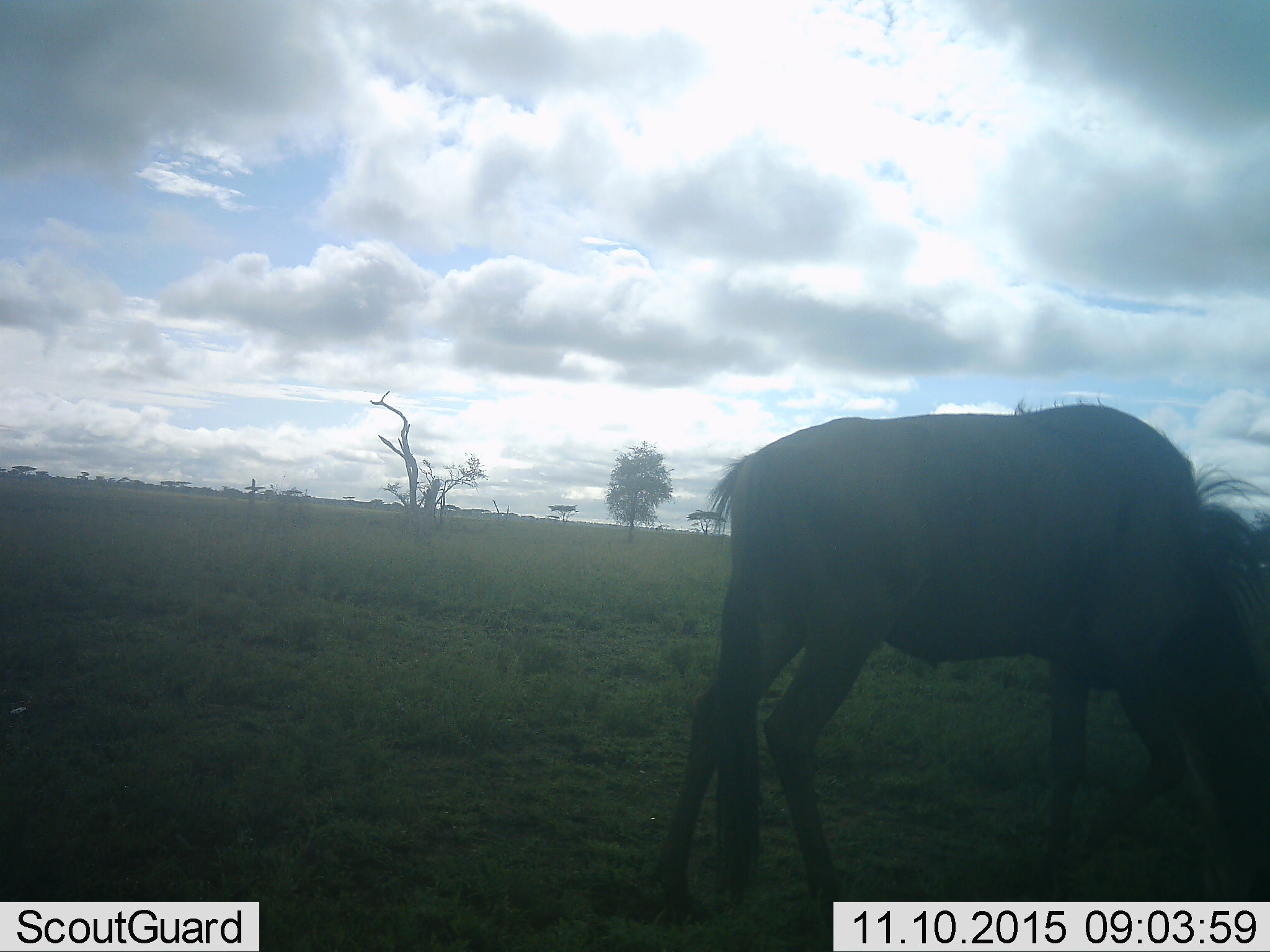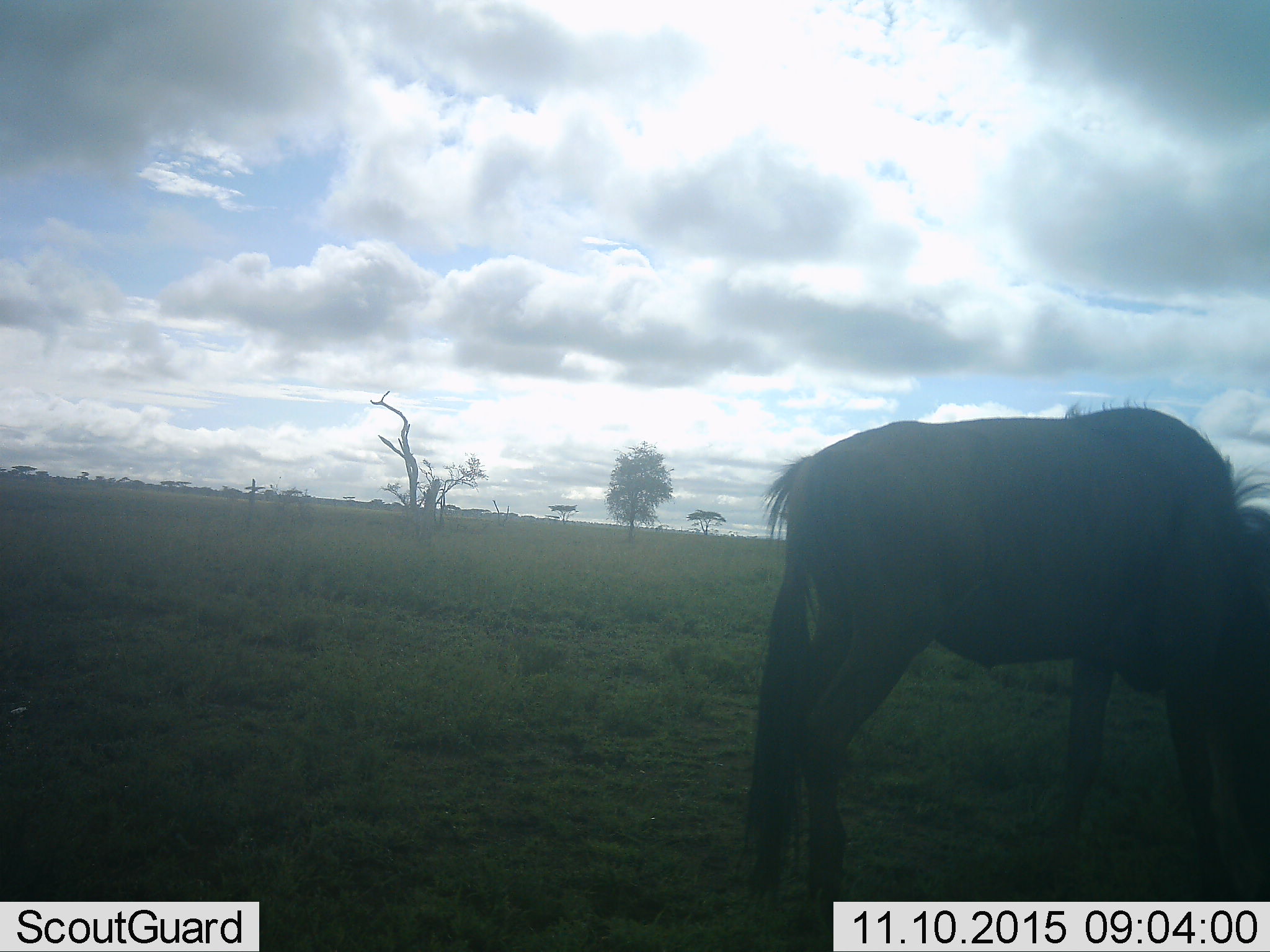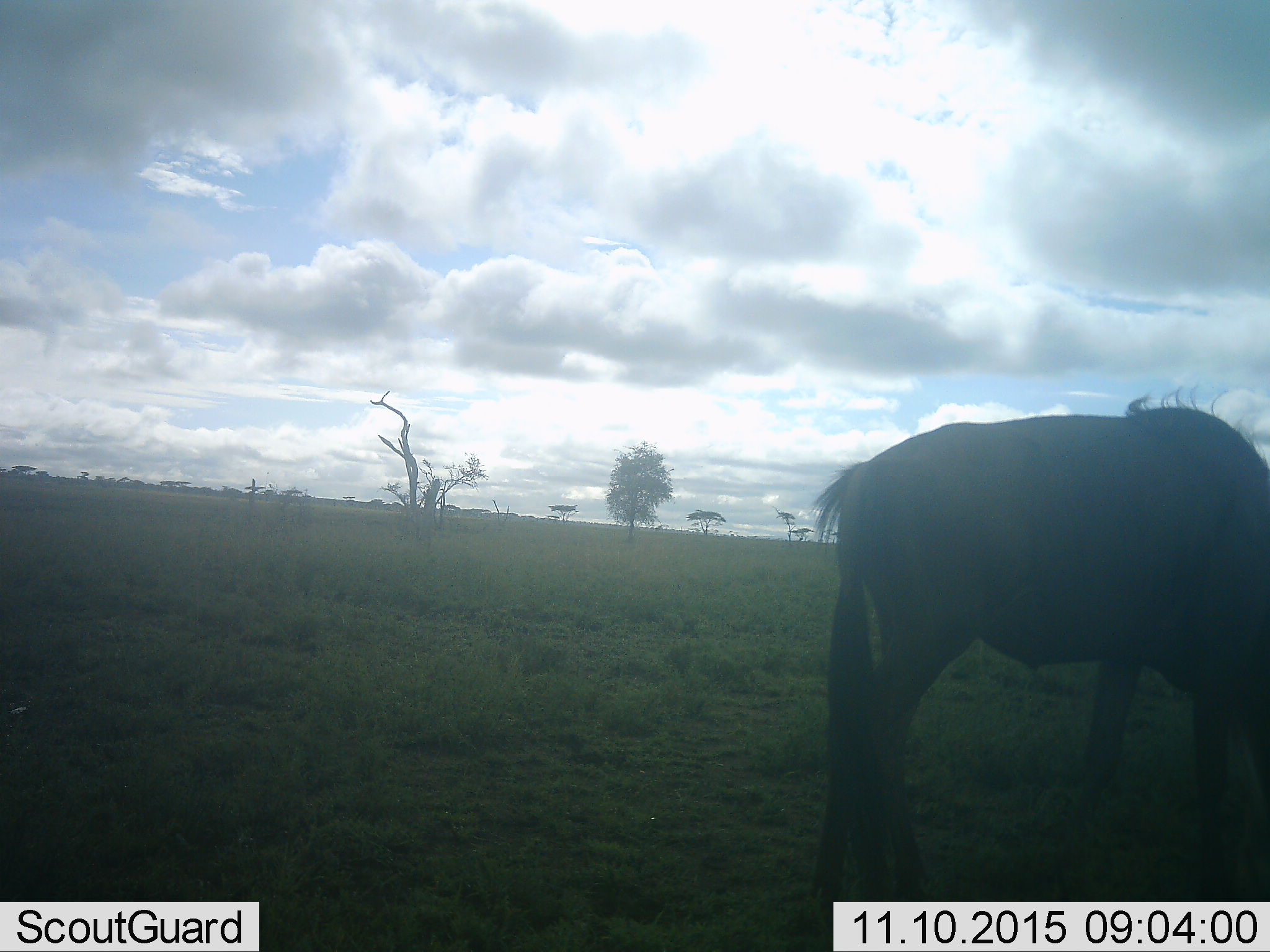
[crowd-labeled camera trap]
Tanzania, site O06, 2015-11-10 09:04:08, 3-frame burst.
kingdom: Animalia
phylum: Chordata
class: Mammalia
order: Artiodactyla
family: Bovidae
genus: Connochaetes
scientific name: Connochaetes taurinus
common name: blue wildebeest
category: wildebeest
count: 1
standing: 40%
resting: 0%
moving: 20%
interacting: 0%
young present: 0%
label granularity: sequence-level